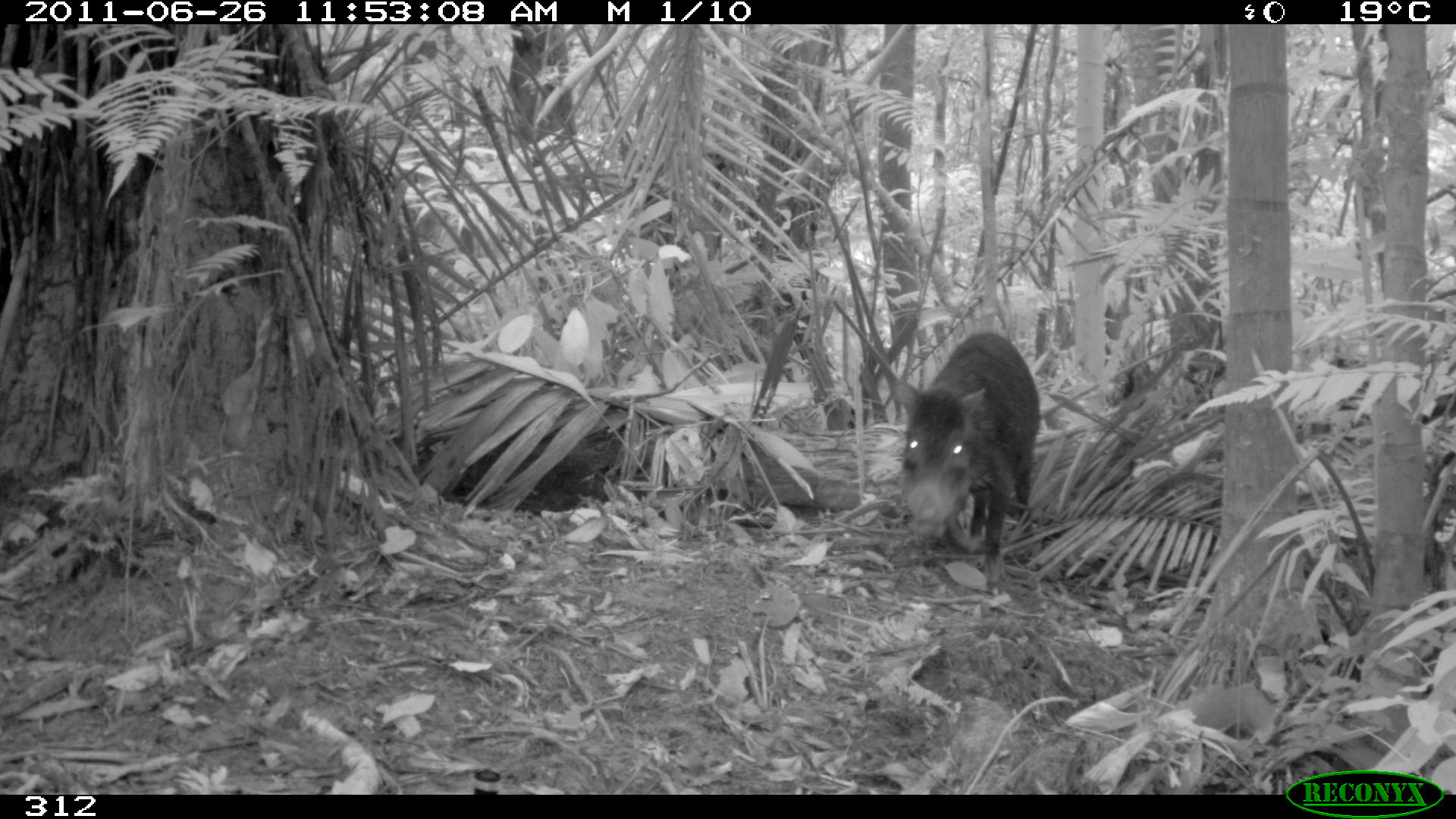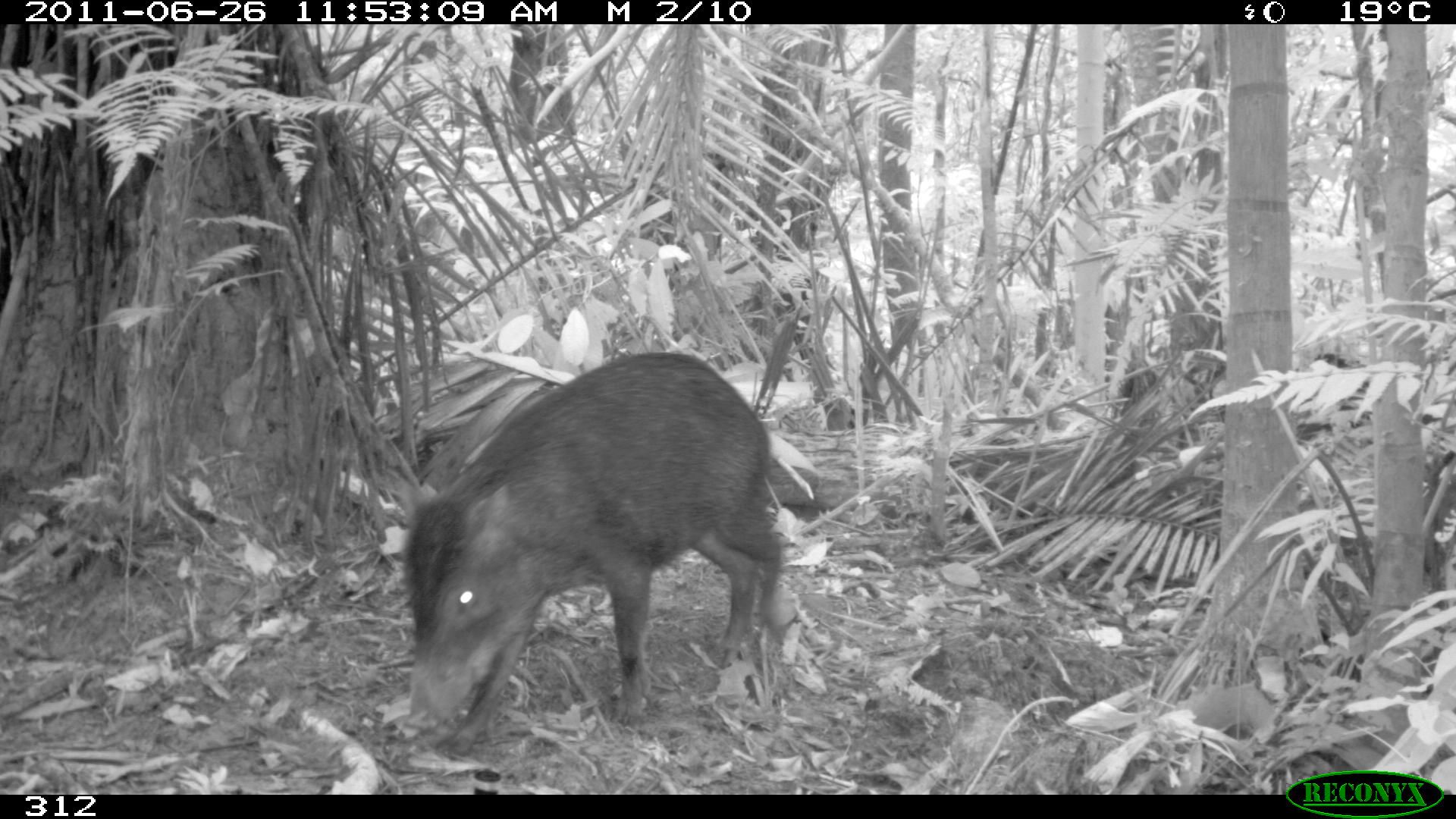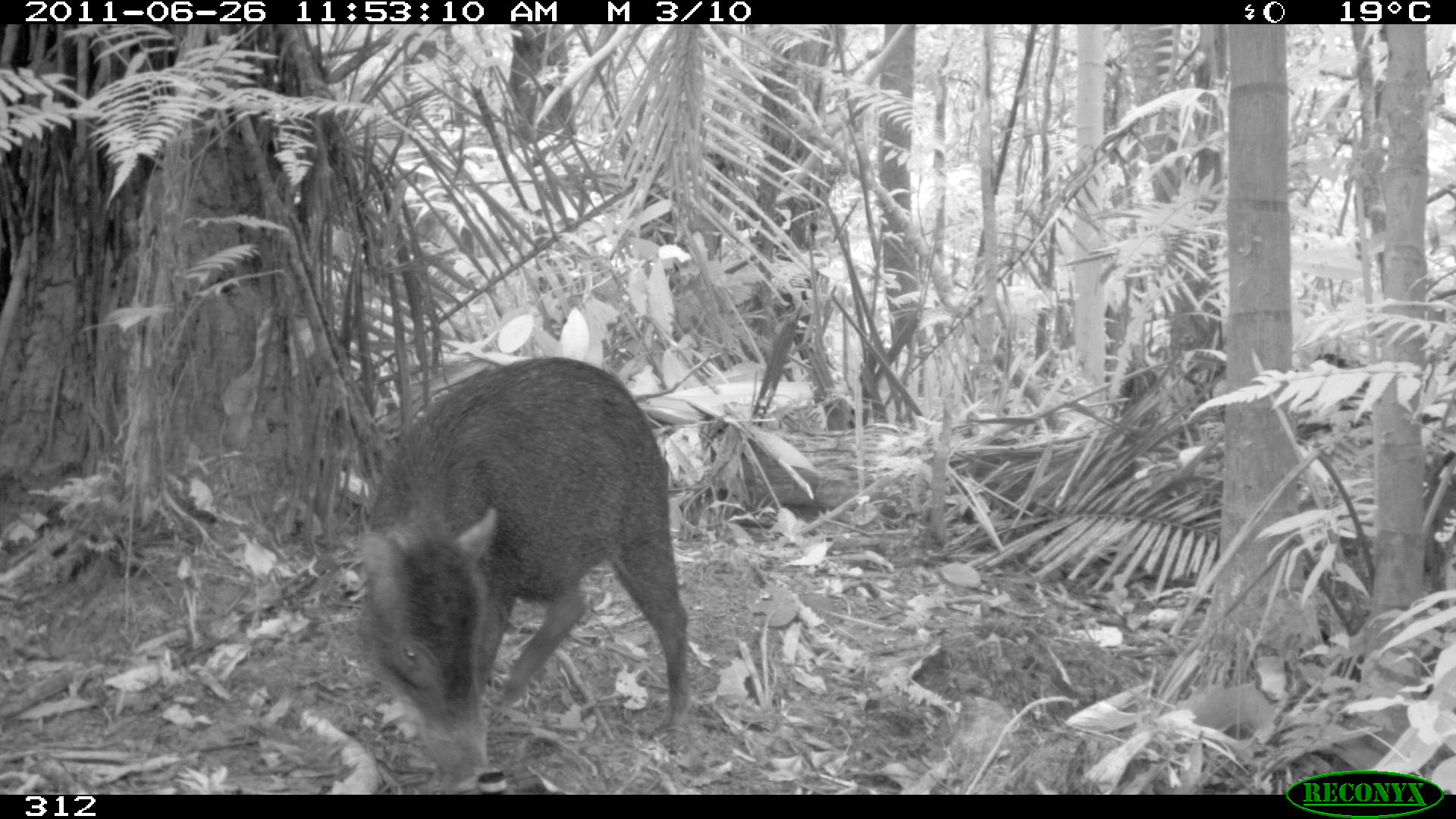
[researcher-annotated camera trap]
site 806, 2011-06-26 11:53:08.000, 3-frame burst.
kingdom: Animalia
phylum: Chordata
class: Mammalia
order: Artiodactyla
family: Tayassuidae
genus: Tayassu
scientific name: Tayassu pecari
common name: white-lipped peccary